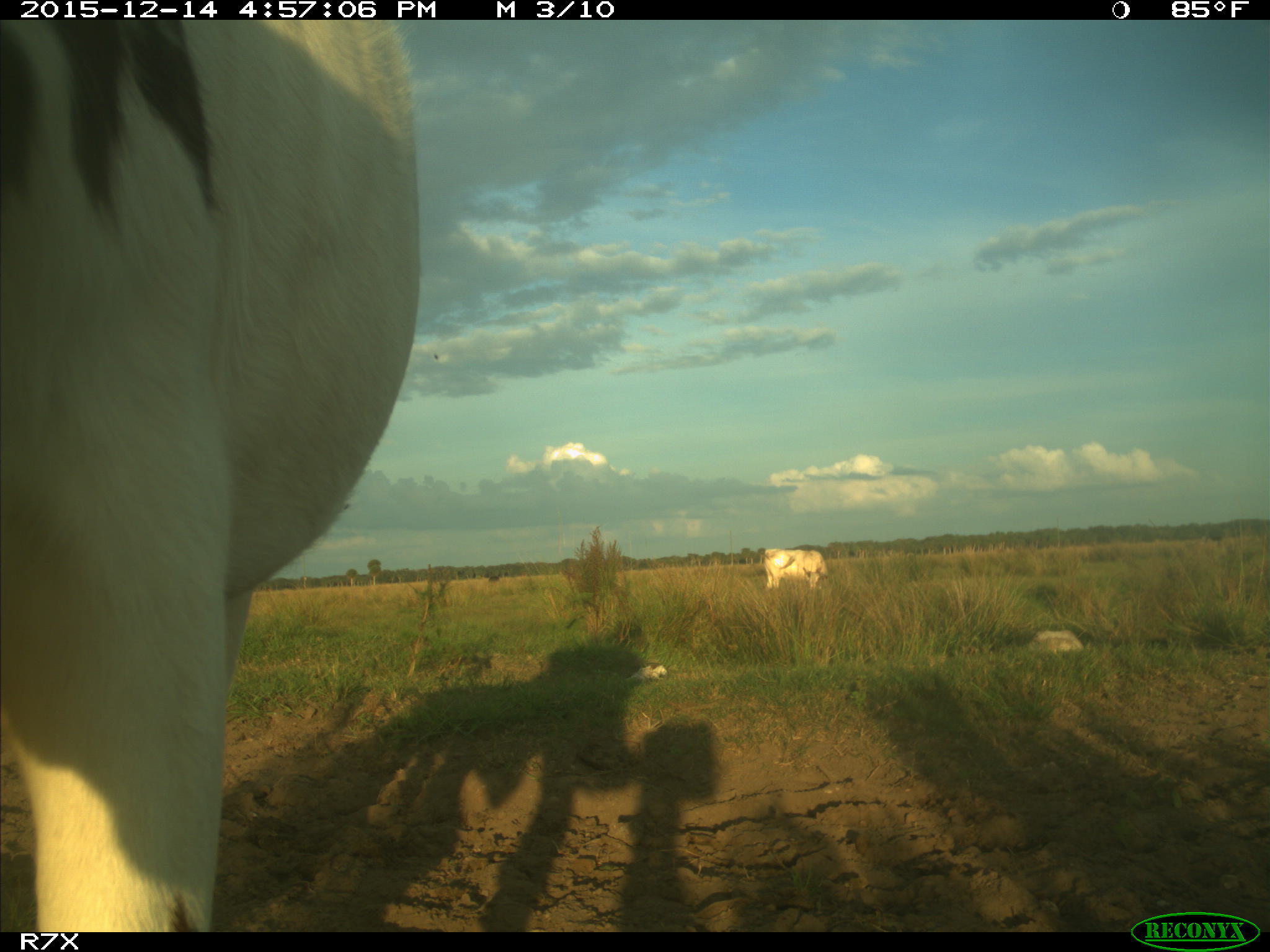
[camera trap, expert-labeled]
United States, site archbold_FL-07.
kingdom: Animalia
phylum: Chordata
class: Mammalia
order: Artiodactyla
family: Bovidae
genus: Bos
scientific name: Bos taurus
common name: domestic cow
Bos taurus (domestic cow).